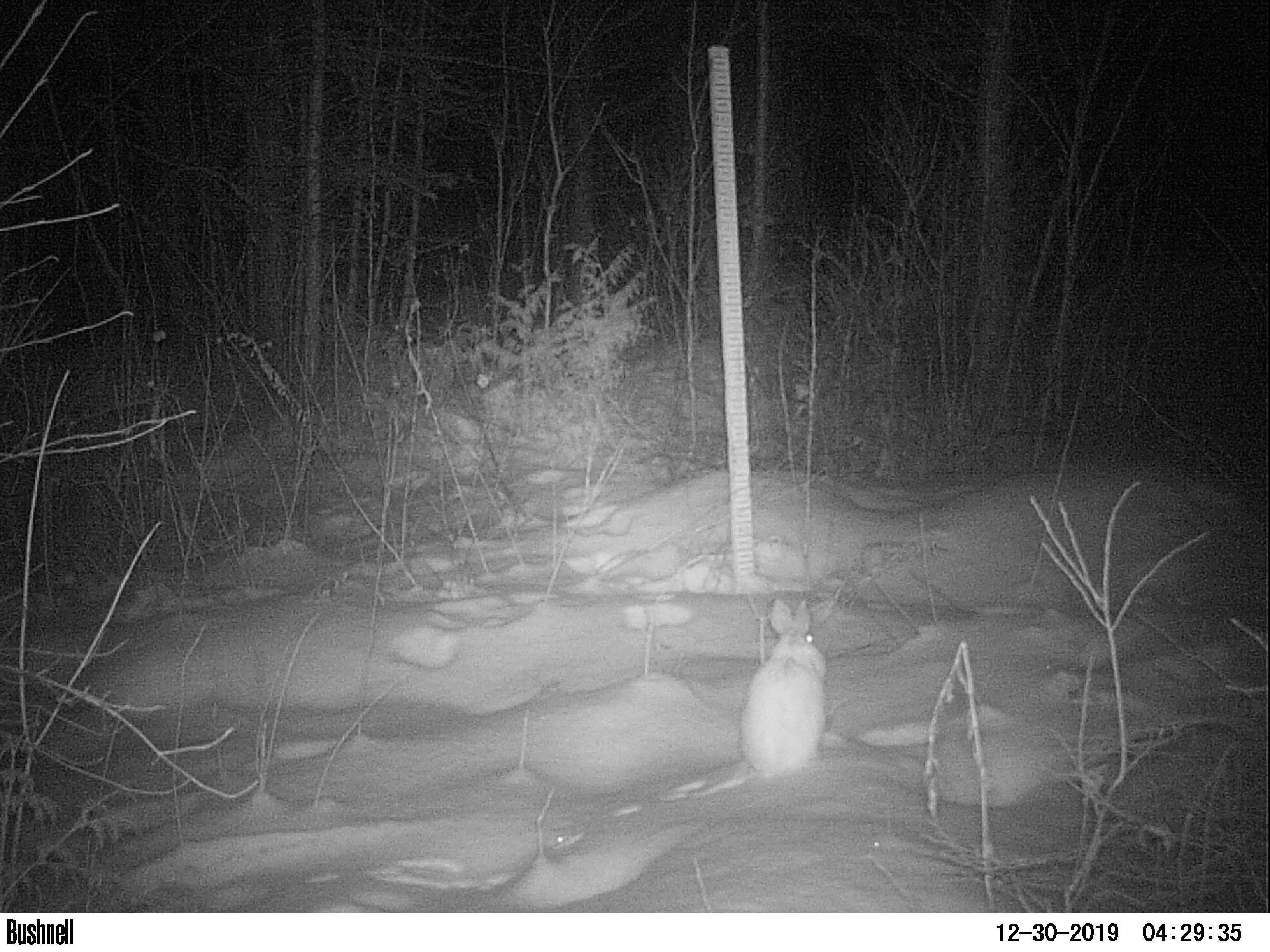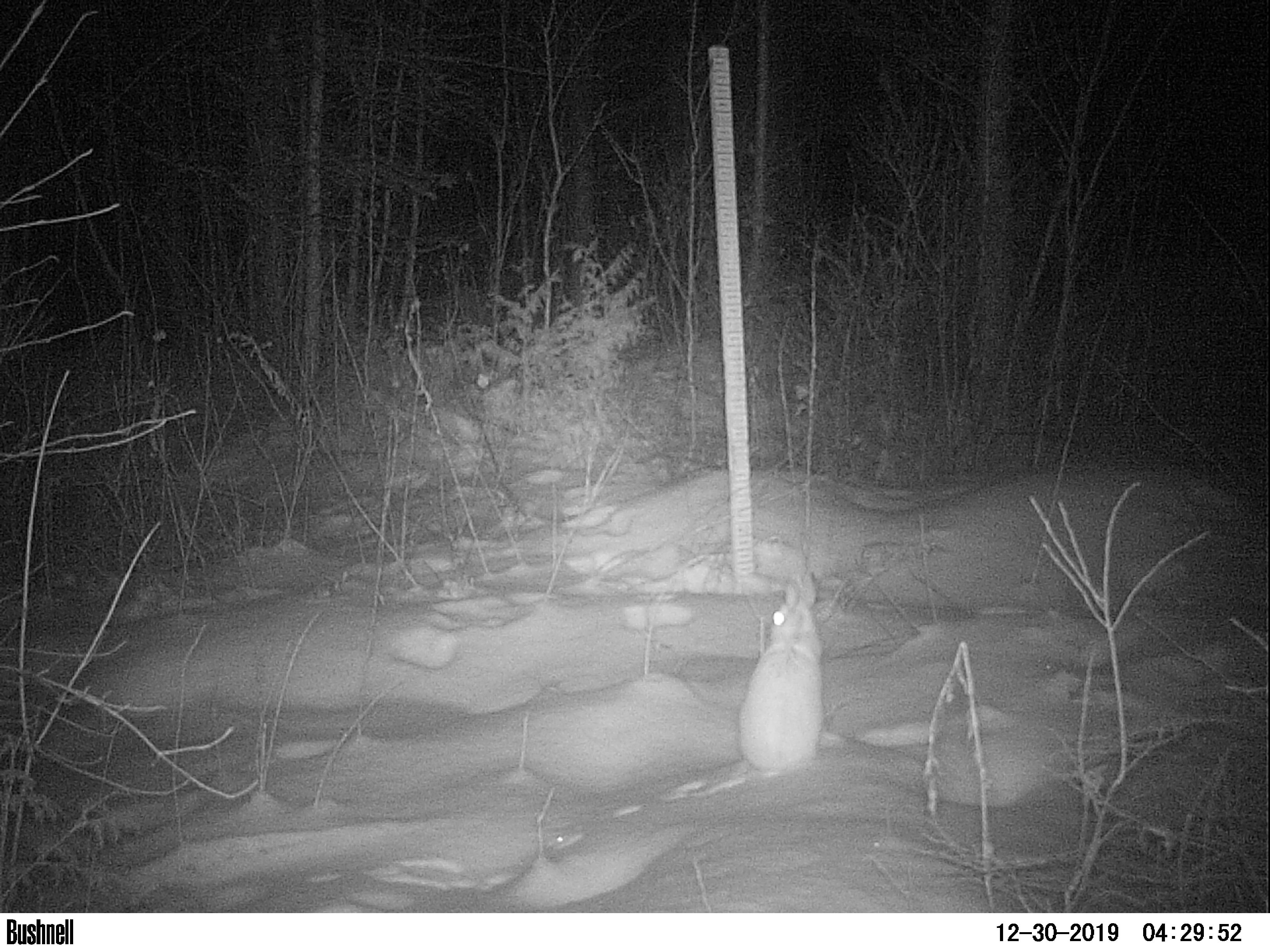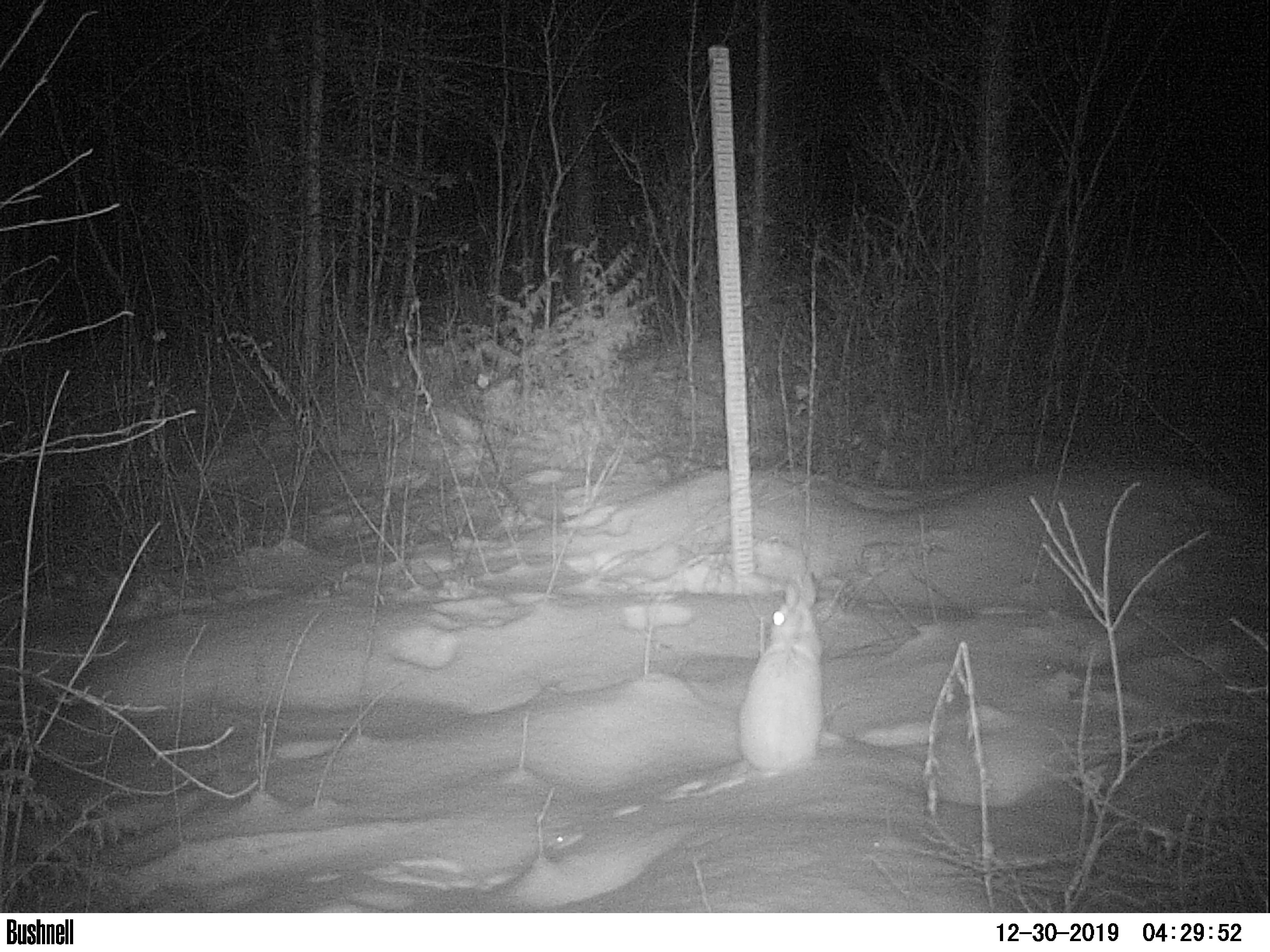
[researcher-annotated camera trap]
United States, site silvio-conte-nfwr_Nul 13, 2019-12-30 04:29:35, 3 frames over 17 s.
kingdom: Animalia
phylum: Chordata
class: Mammalia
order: Lagomorpha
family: Leporidae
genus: Lepus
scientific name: Lepus americanus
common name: snowshoe hare